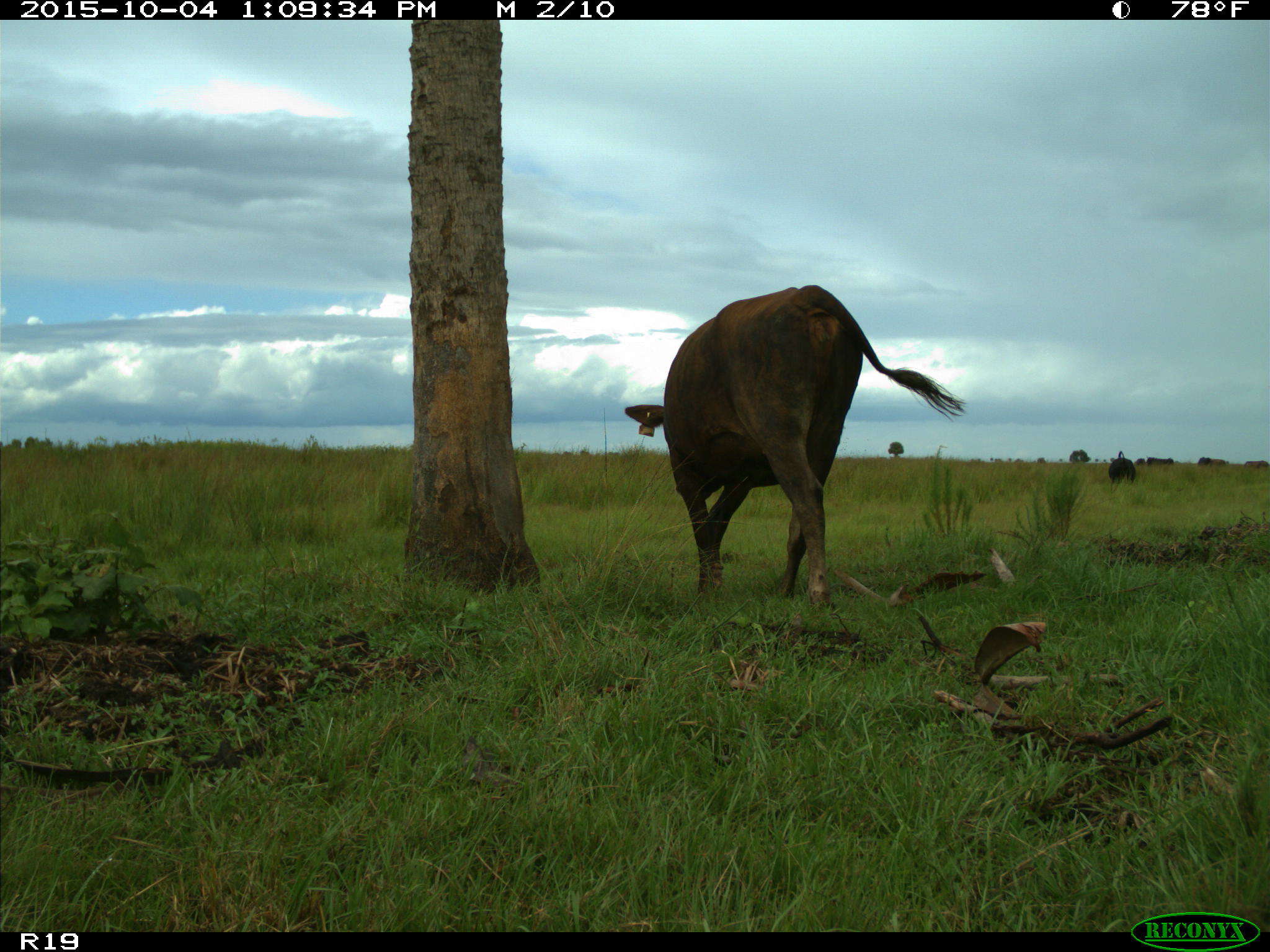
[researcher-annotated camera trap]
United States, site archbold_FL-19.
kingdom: Animalia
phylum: Chordata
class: Mammalia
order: Artiodactyla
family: Bovidae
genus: Bos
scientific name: Bos taurus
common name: domestic cow